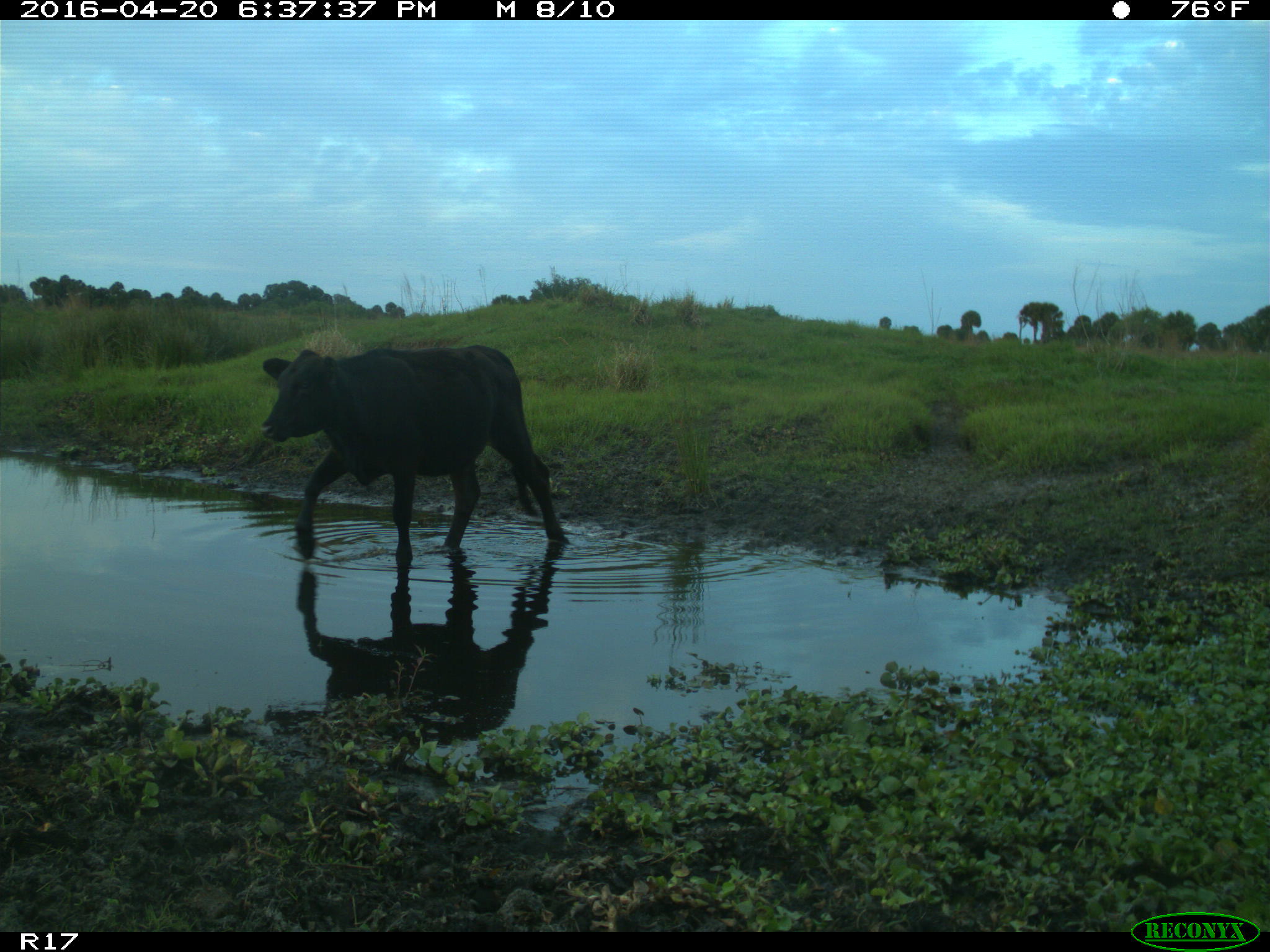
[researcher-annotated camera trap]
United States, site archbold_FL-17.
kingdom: Animalia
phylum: Chordata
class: Mammalia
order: Artiodactyla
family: Bovidae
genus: Bos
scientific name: Bos taurus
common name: domestic cow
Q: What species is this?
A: Bos taurus (domestic cow).